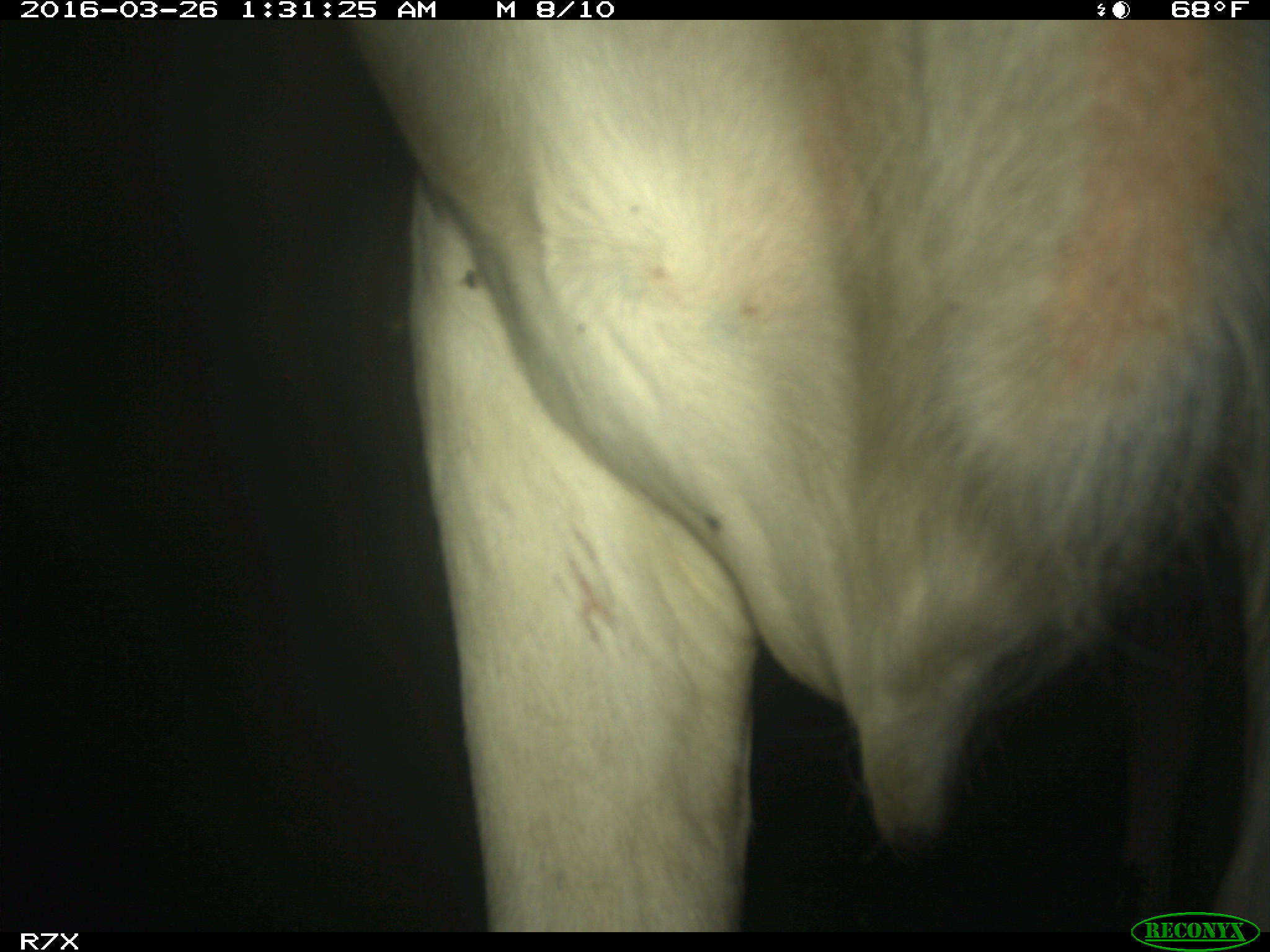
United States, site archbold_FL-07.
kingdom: Animalia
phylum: Chordata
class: Mammalia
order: Artiodactyla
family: Bovidae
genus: Bos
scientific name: Bos taurus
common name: domestic cow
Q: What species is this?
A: Bos taurus (domestic cow).